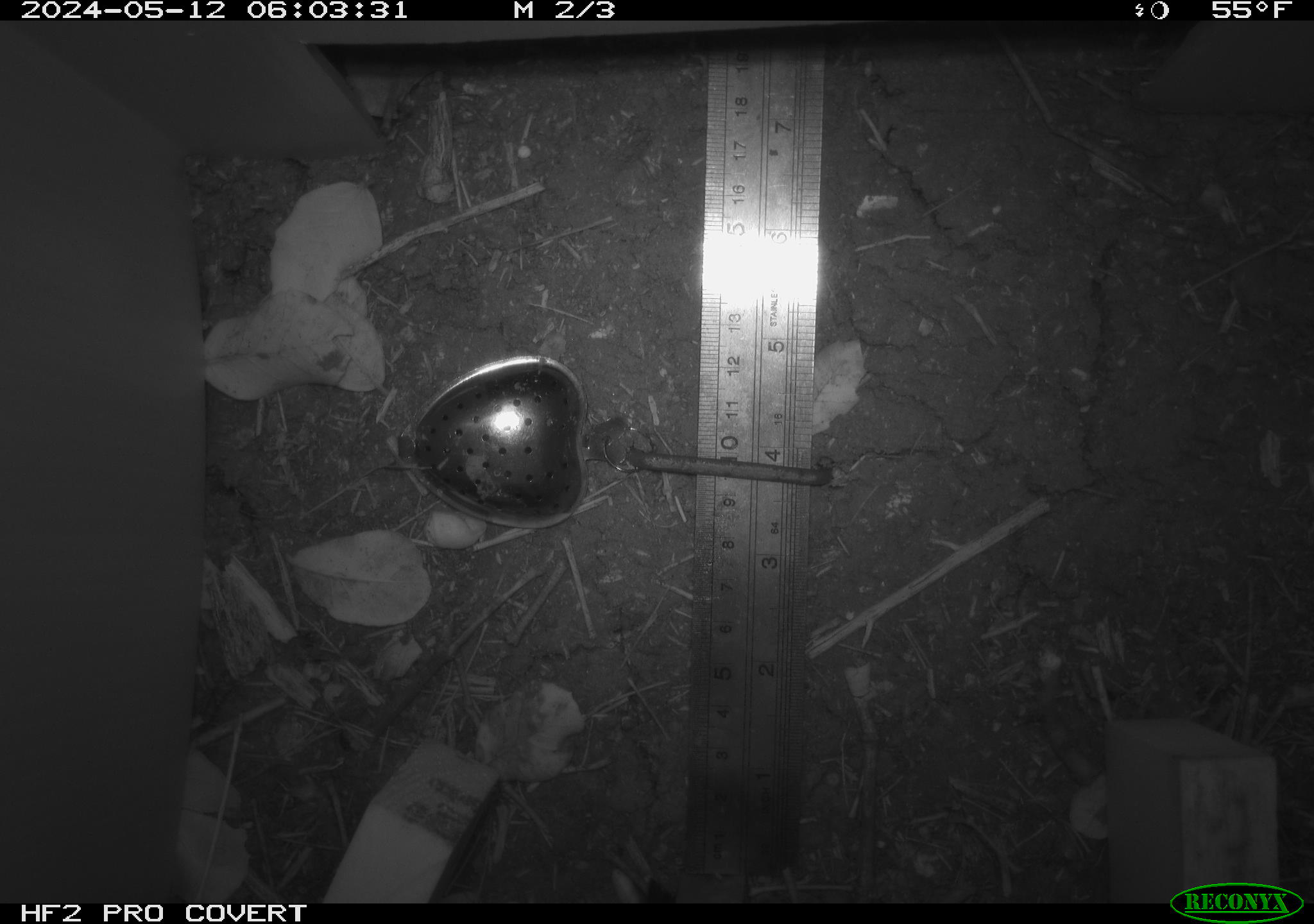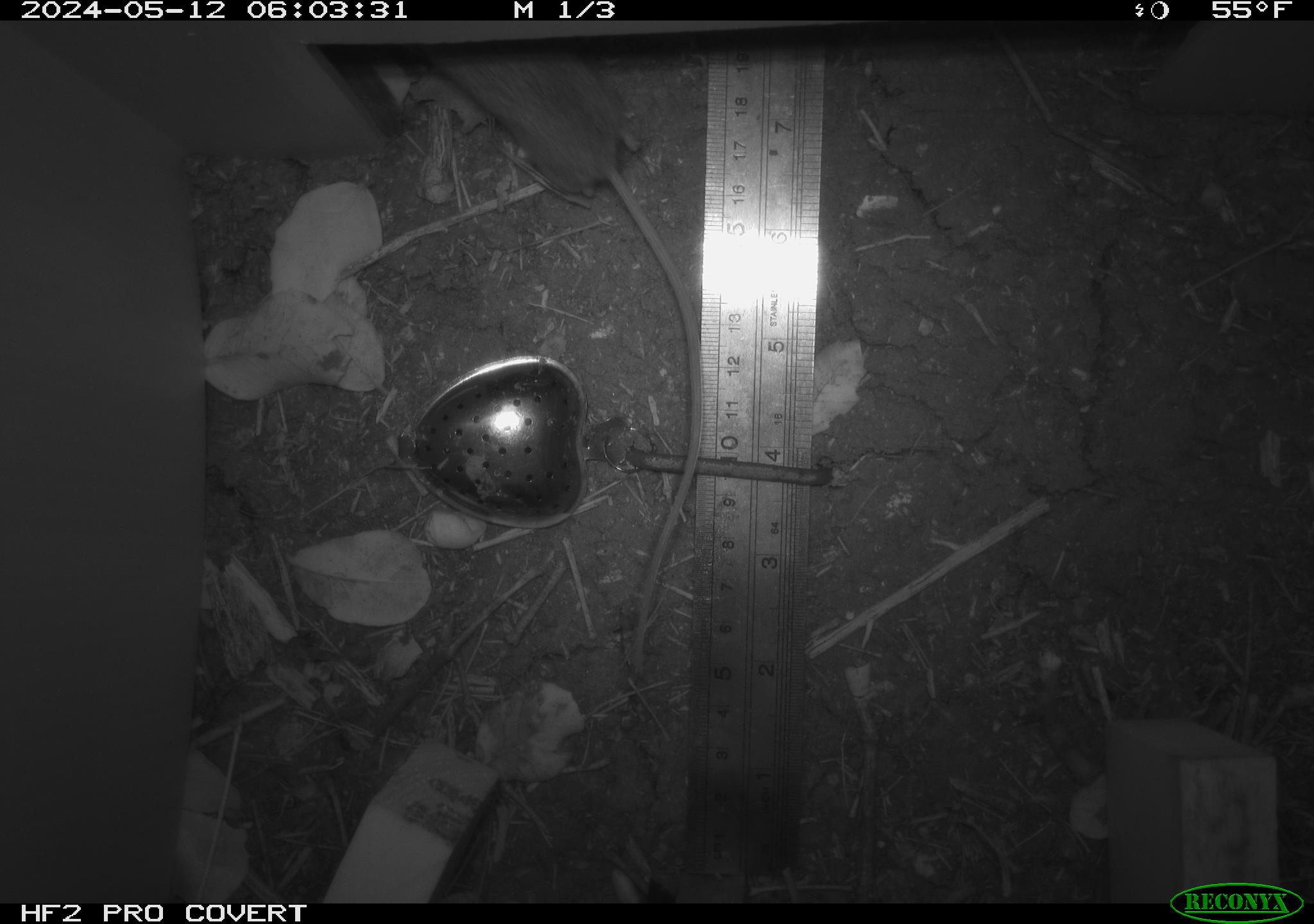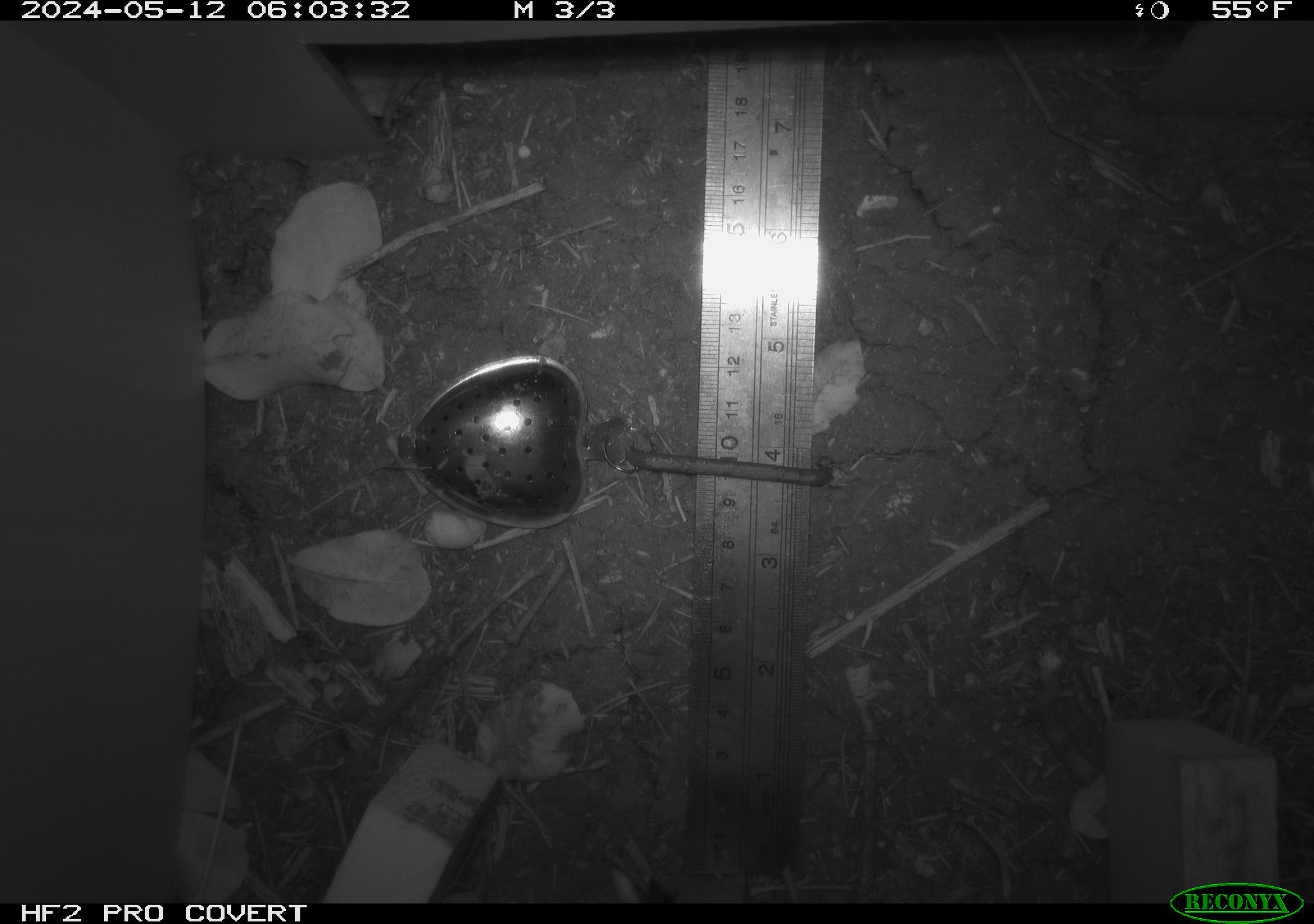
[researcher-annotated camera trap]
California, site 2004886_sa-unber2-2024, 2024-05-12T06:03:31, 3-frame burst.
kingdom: Animalia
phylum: Chordata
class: Mammalia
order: Rodentia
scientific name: Rodentia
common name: mouse species